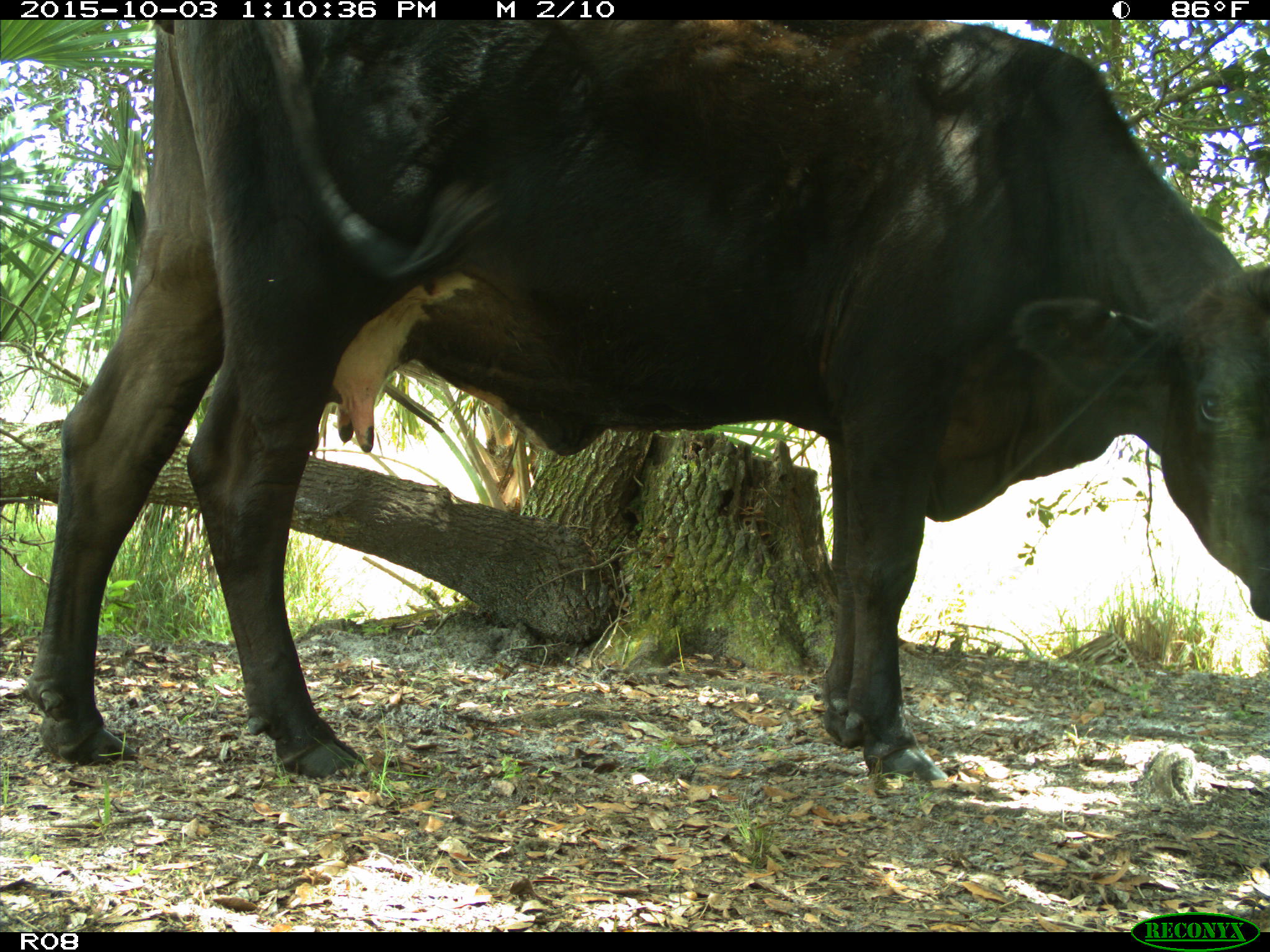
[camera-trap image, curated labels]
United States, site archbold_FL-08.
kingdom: Animalia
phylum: Chordata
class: Mammalia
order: Artiodactyla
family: Bovidae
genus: Bos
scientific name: Bos taurus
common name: domestic cow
Bos taurus (domestic cow).